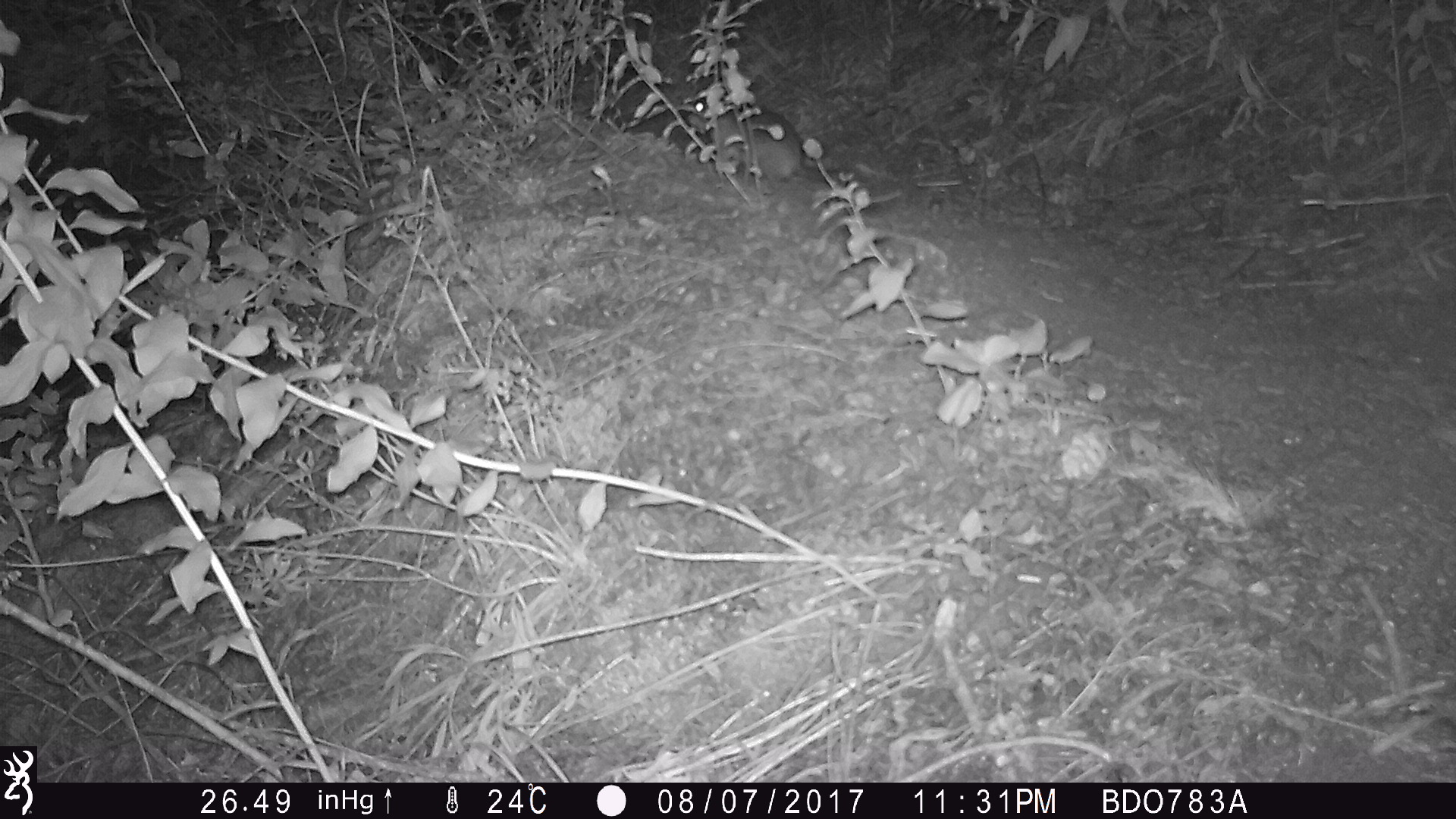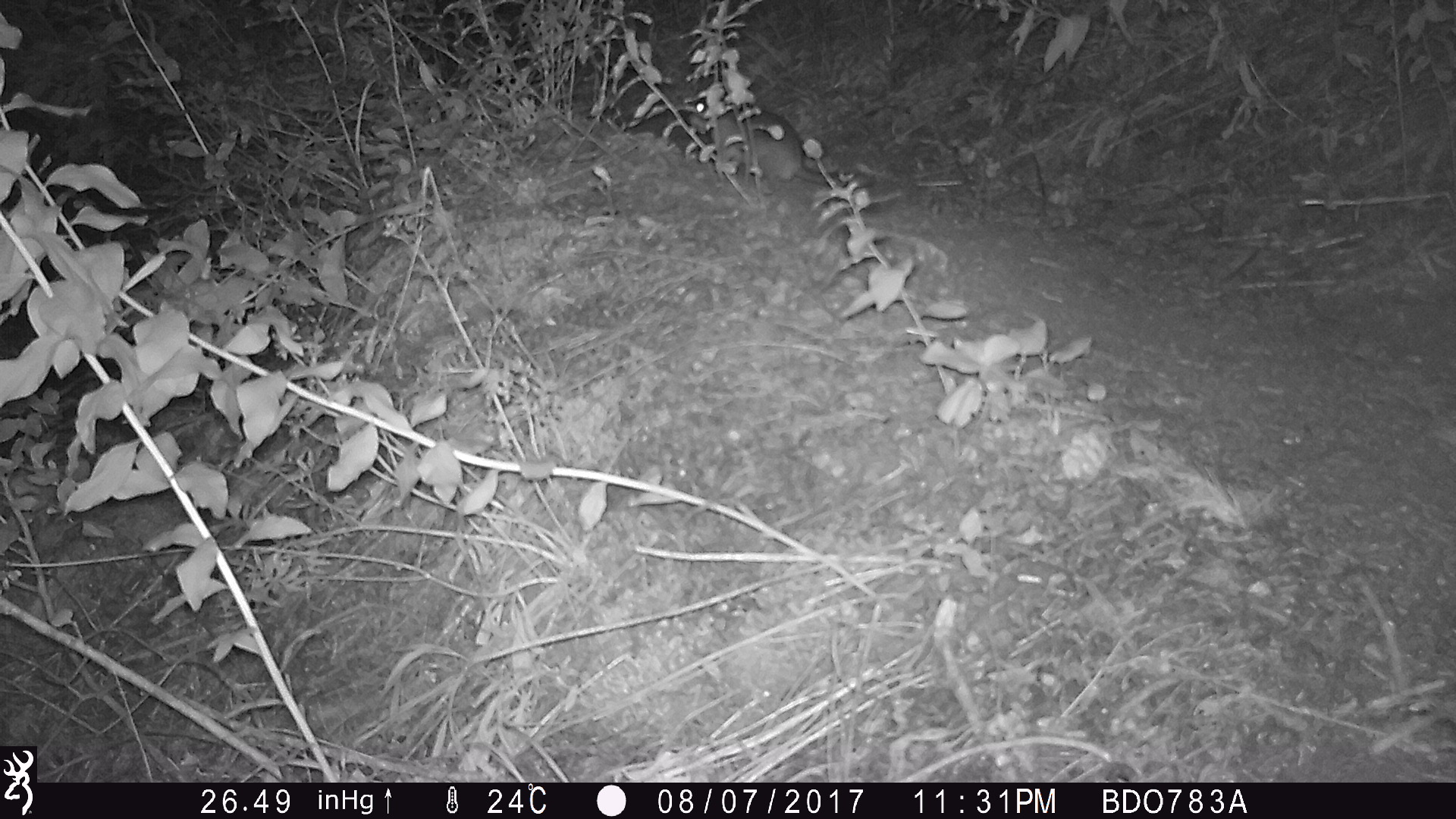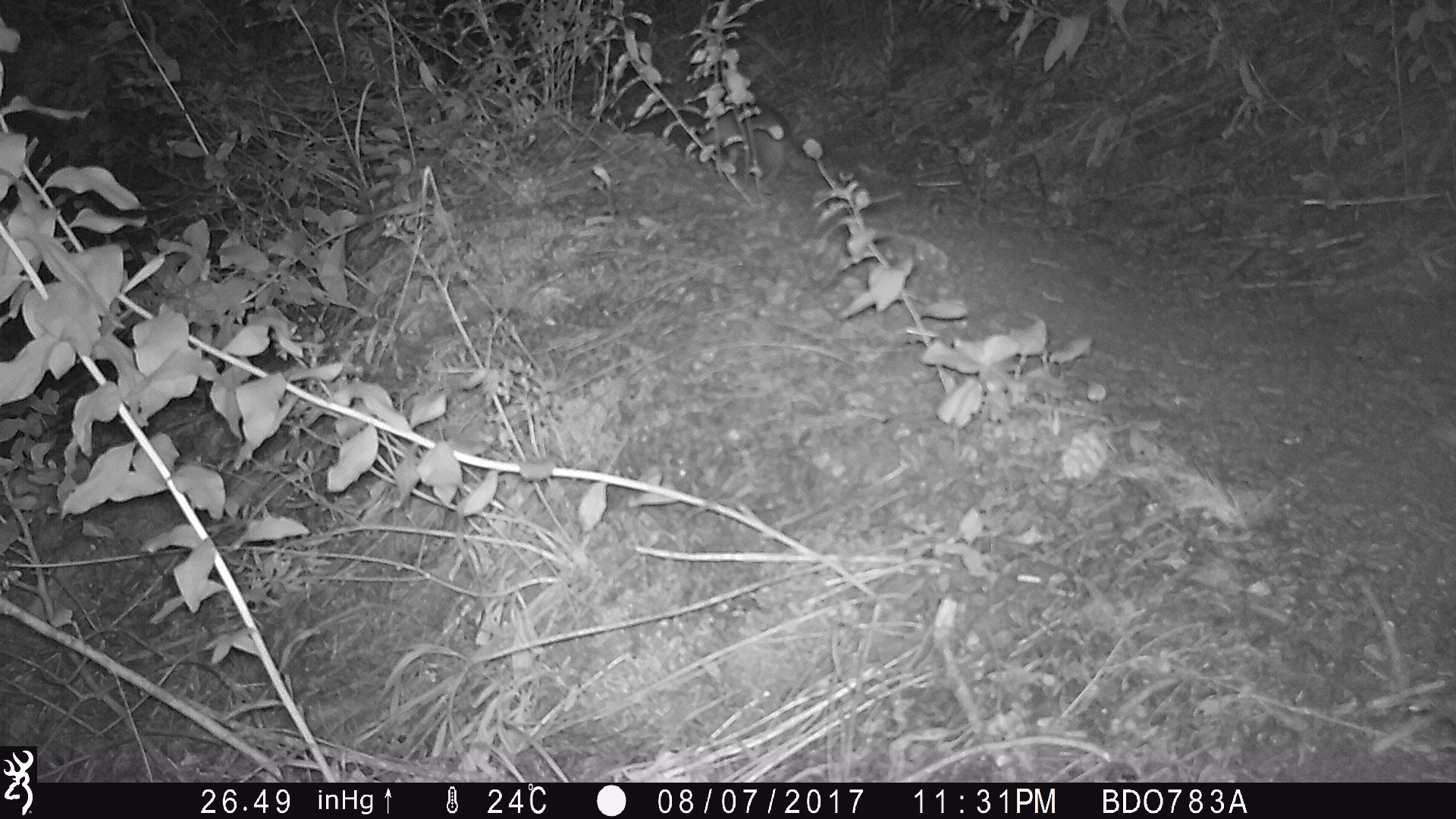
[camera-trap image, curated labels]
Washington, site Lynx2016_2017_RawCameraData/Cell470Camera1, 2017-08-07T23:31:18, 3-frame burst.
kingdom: Animalia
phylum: Chordata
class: Mammalia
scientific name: Mammalia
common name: small mammal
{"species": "small mammal (Mammalia)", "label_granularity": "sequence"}